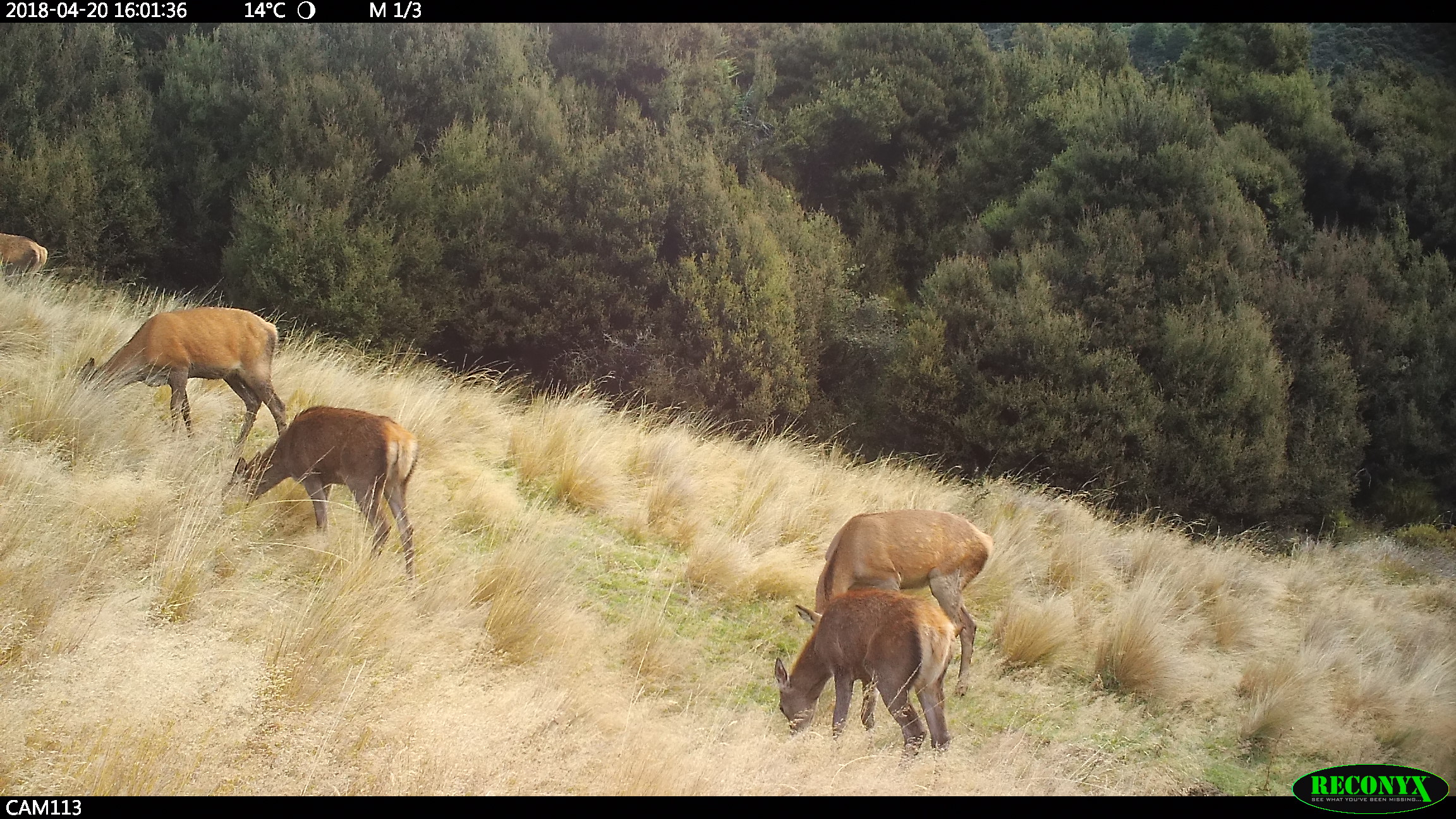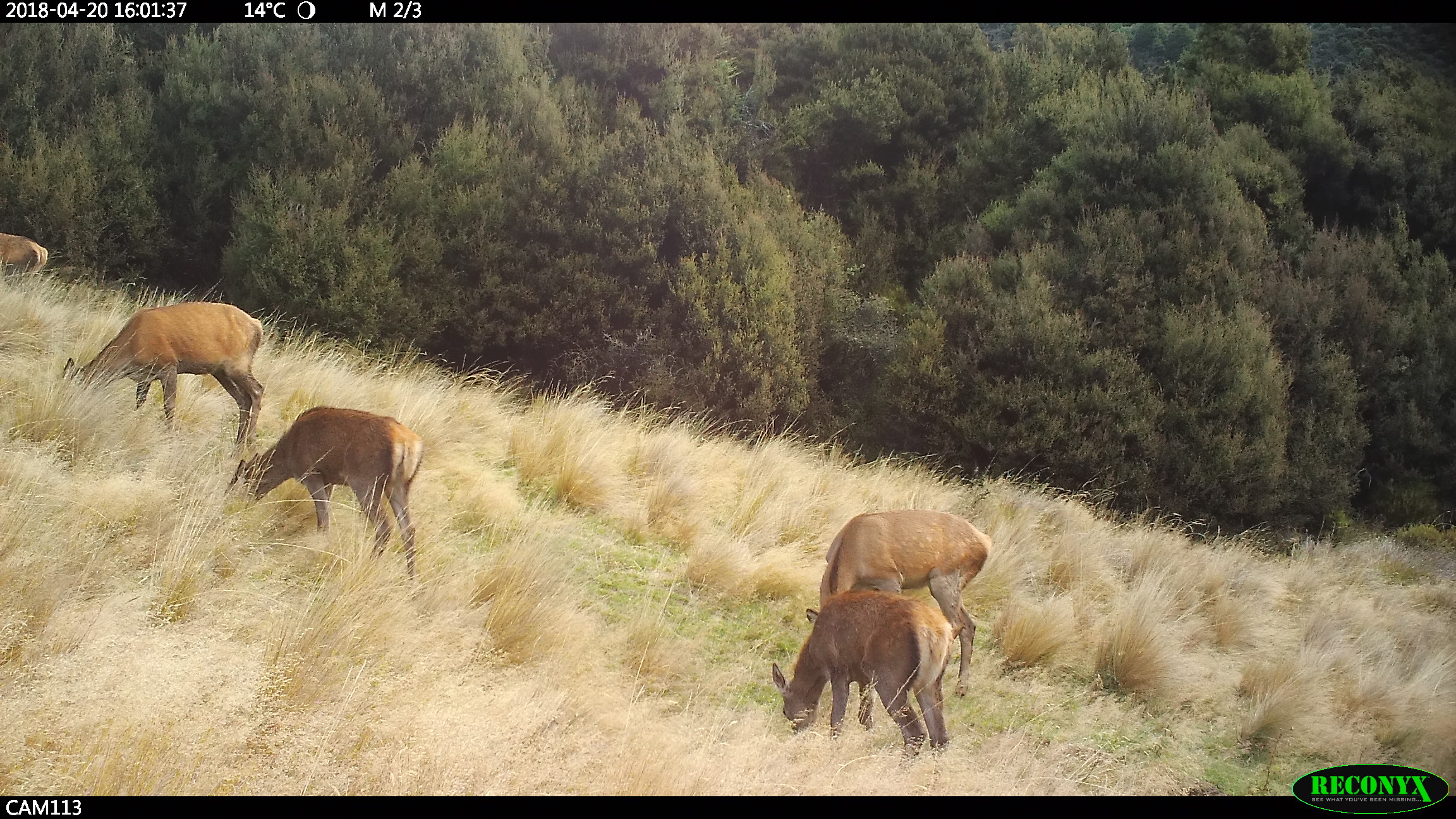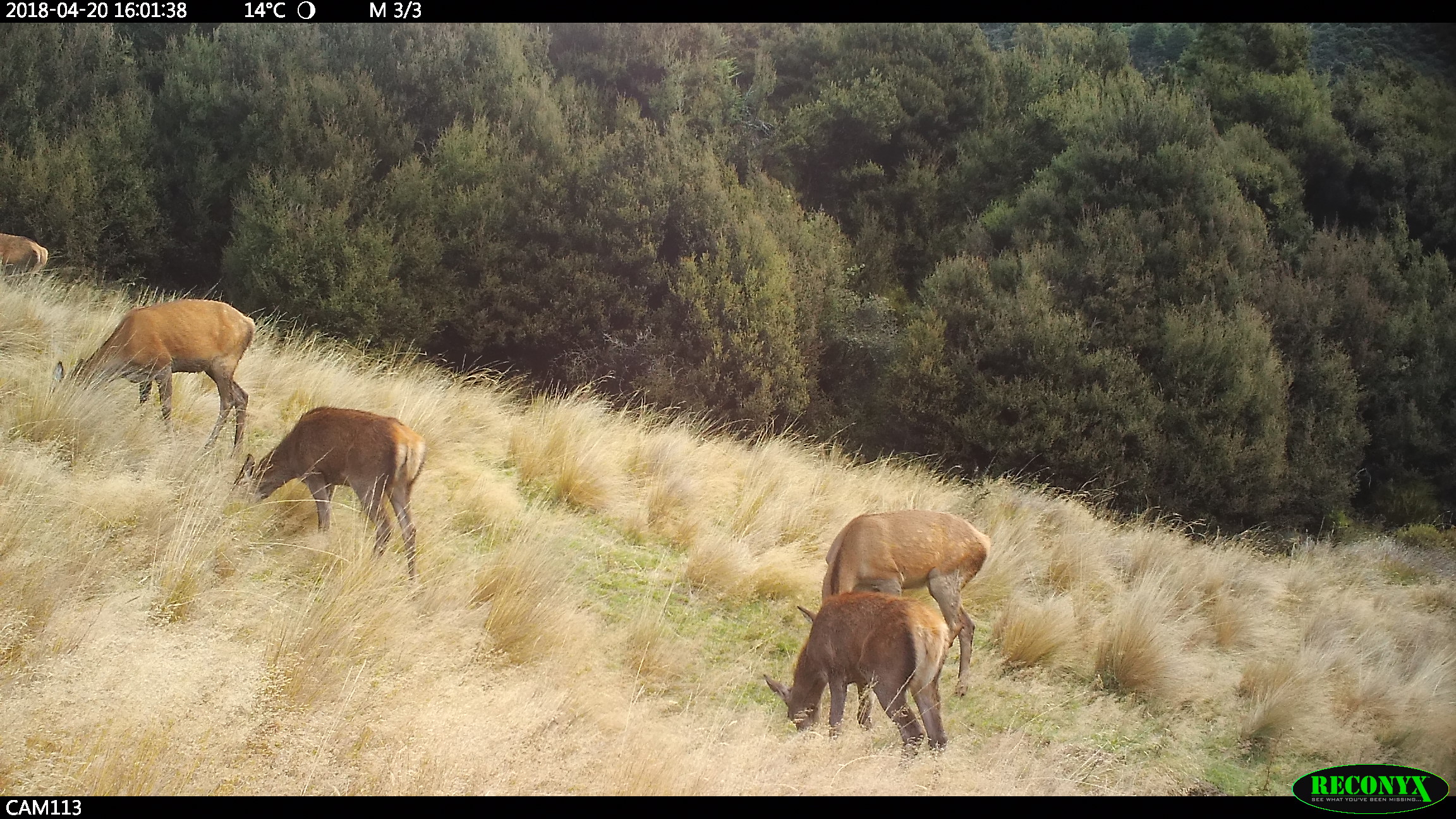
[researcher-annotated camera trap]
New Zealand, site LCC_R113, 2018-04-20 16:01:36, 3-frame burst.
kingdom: Animalia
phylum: Chordata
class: Mammalia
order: Artiodactyla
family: Cervidae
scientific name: Cervidae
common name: deer